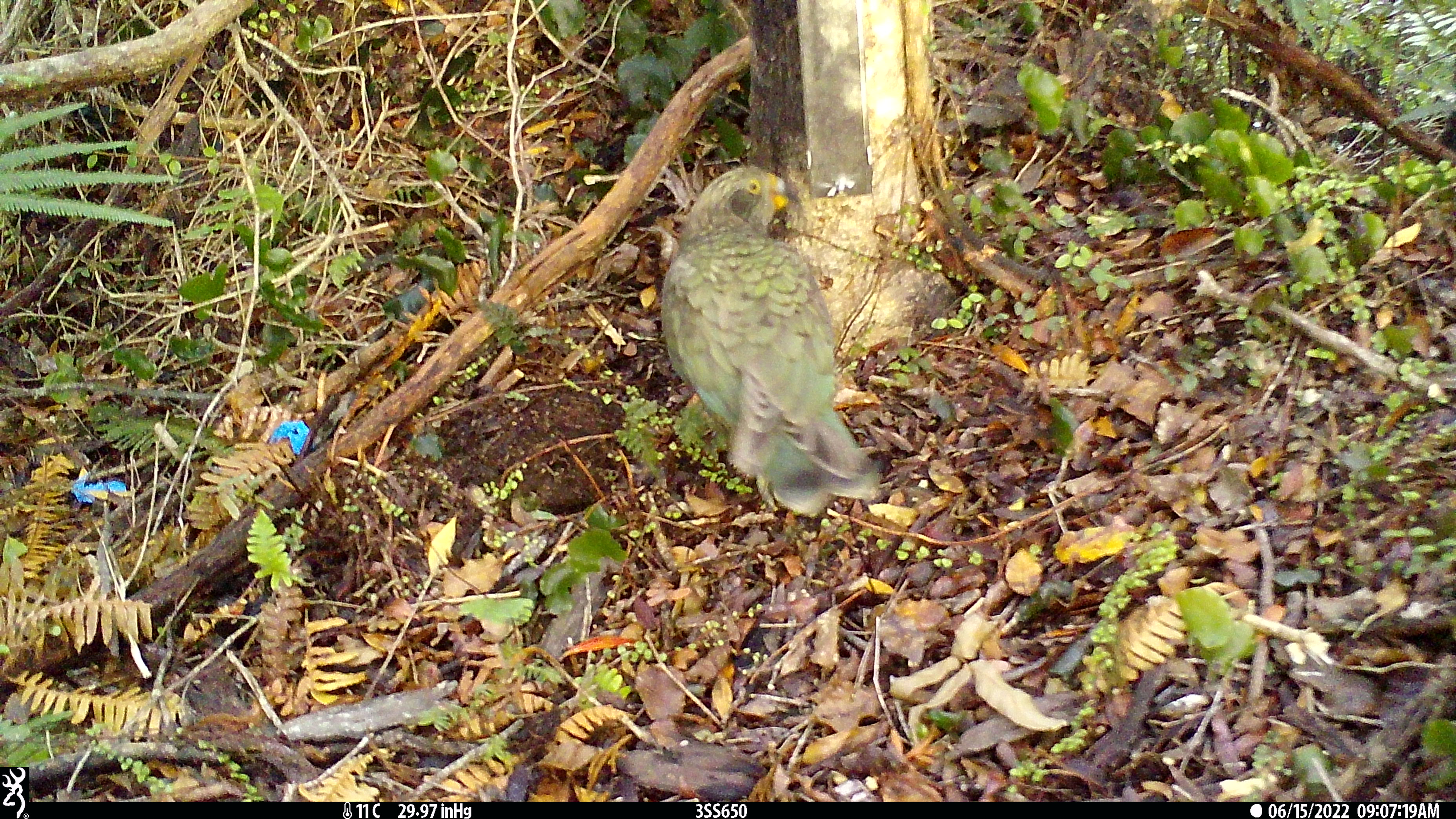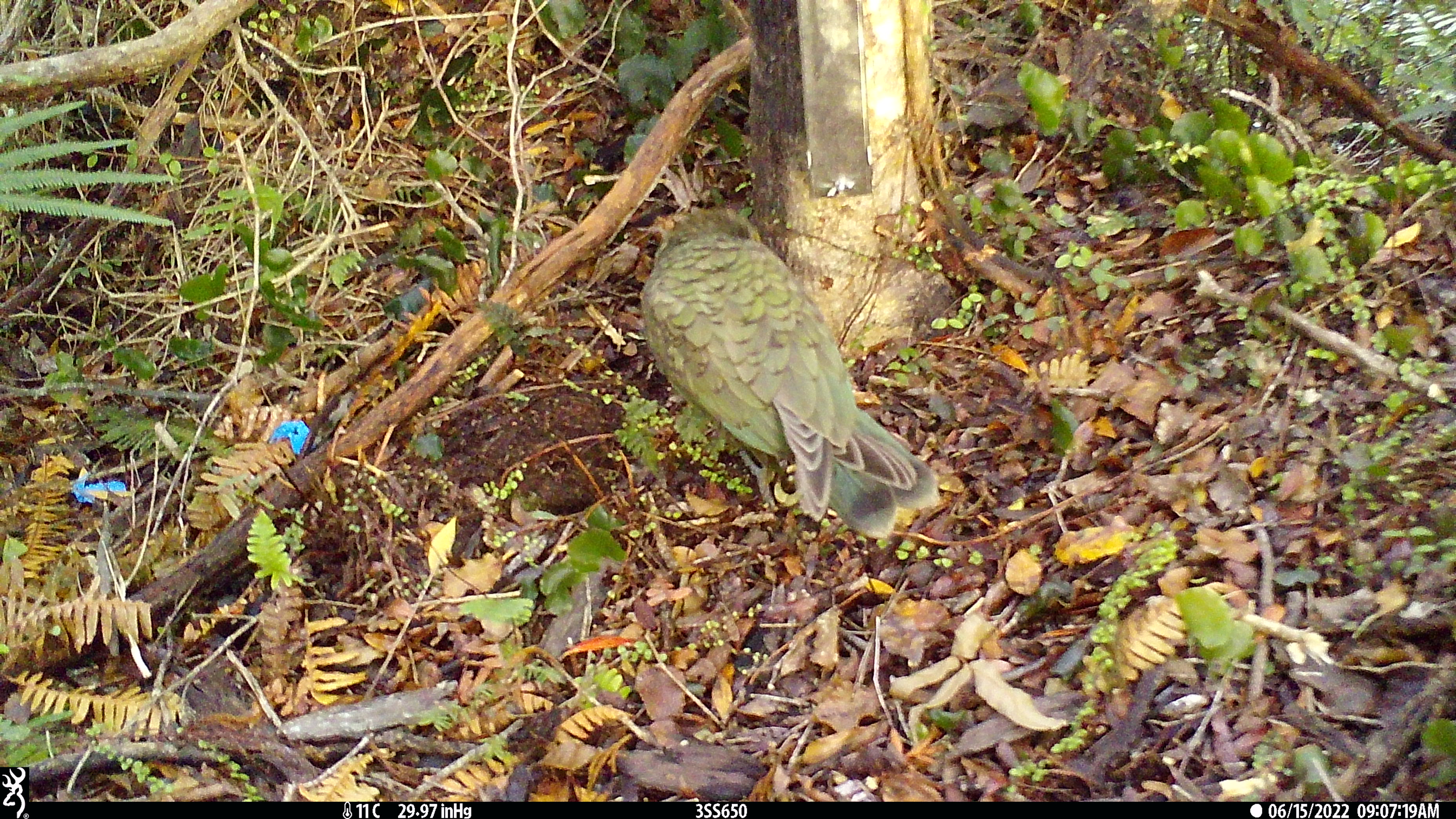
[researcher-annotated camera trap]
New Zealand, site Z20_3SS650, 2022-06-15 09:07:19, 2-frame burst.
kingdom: Animalia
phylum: Chordata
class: Aves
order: Psittaciformes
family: Strigopidae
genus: Nestor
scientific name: Nestor notabilis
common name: kea